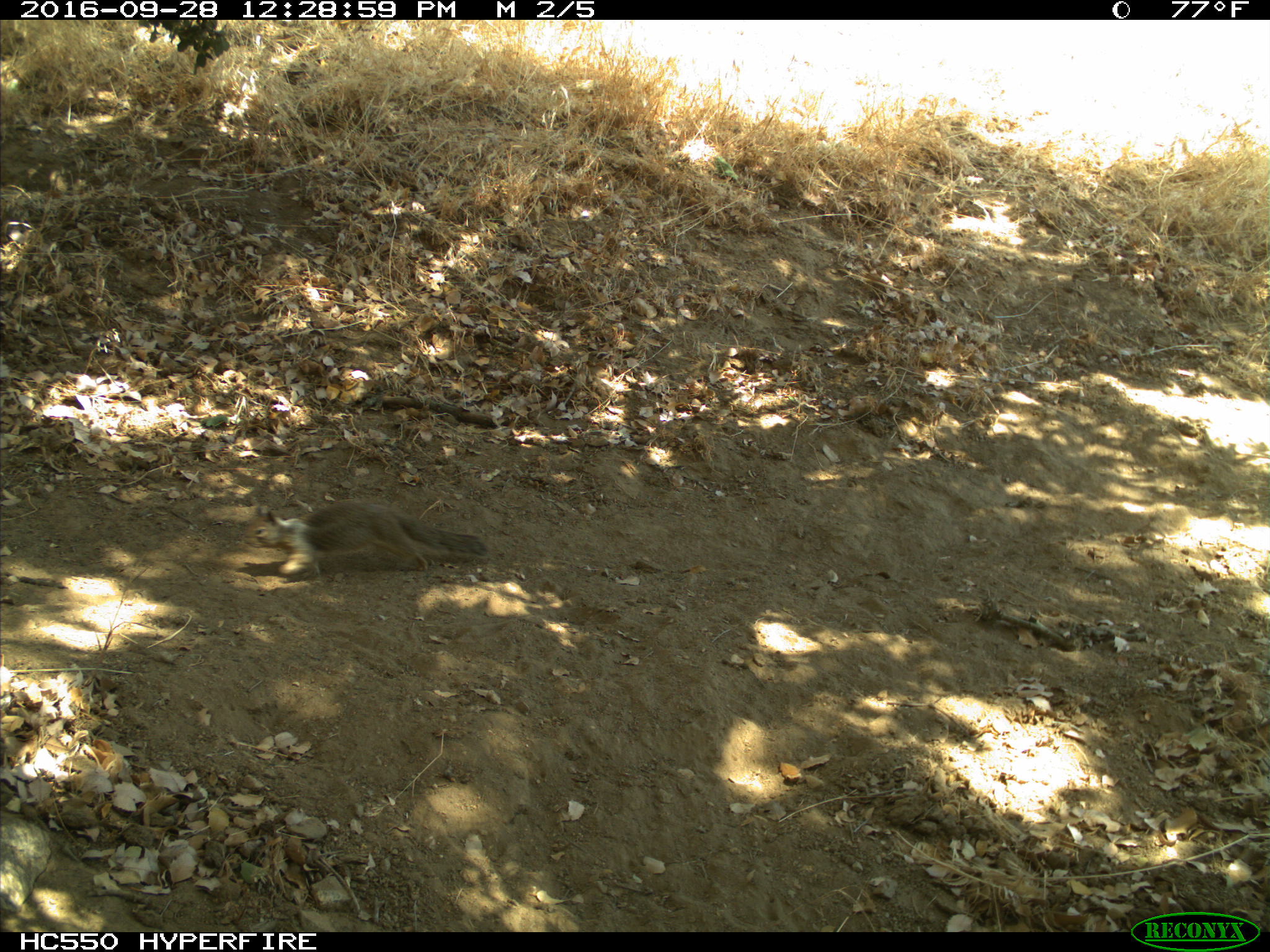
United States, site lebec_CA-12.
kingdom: Animalia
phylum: Chordata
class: Mammalia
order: Rodentia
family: Sciuridae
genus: Otospermophilus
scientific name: Otospermophilus beecheyi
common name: california ground squirrel